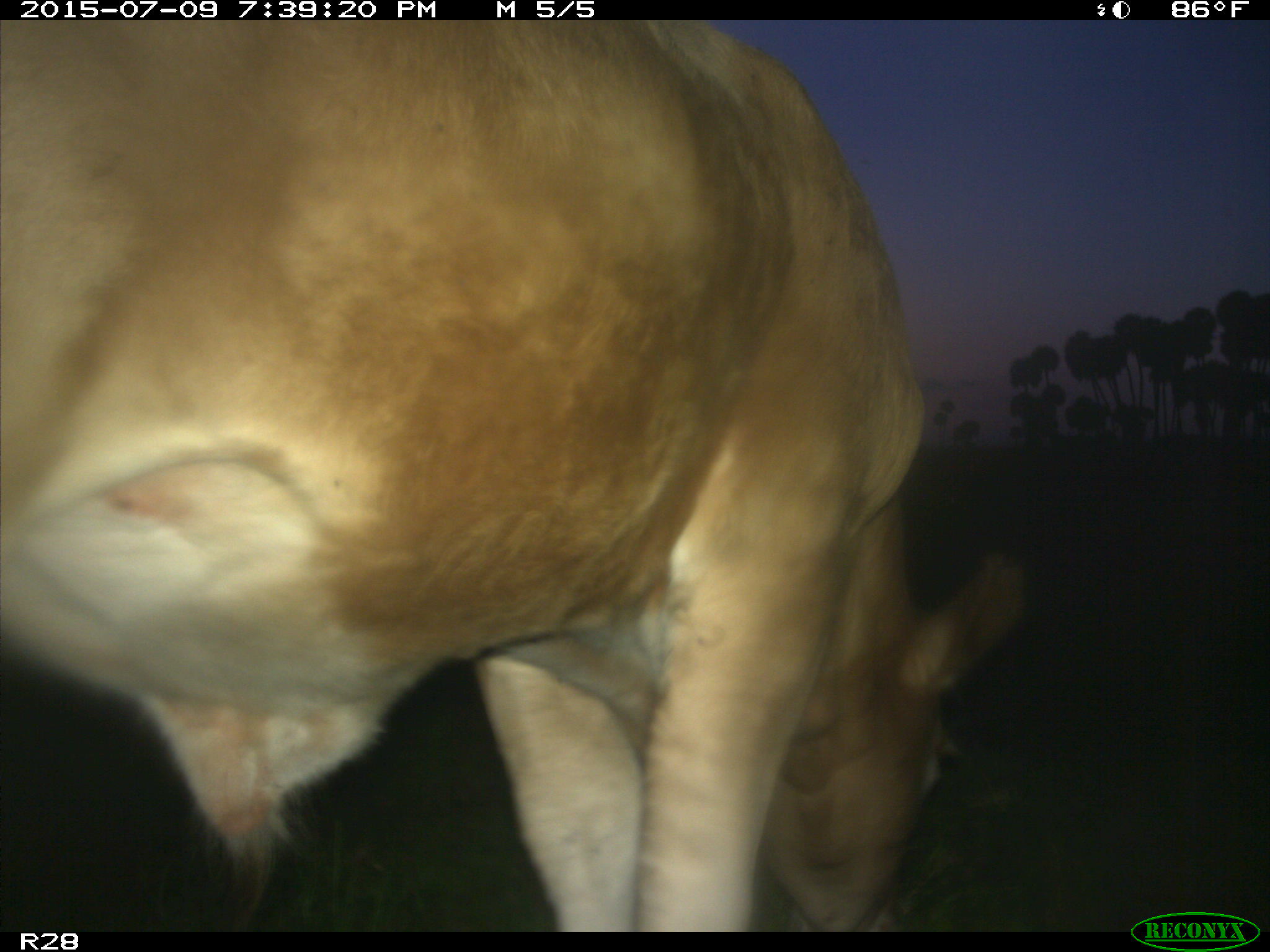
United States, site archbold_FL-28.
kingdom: Animalia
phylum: Chordata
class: Mammalia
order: Artiodactyla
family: Bovidae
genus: Bos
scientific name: Bos taurus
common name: domestic cow